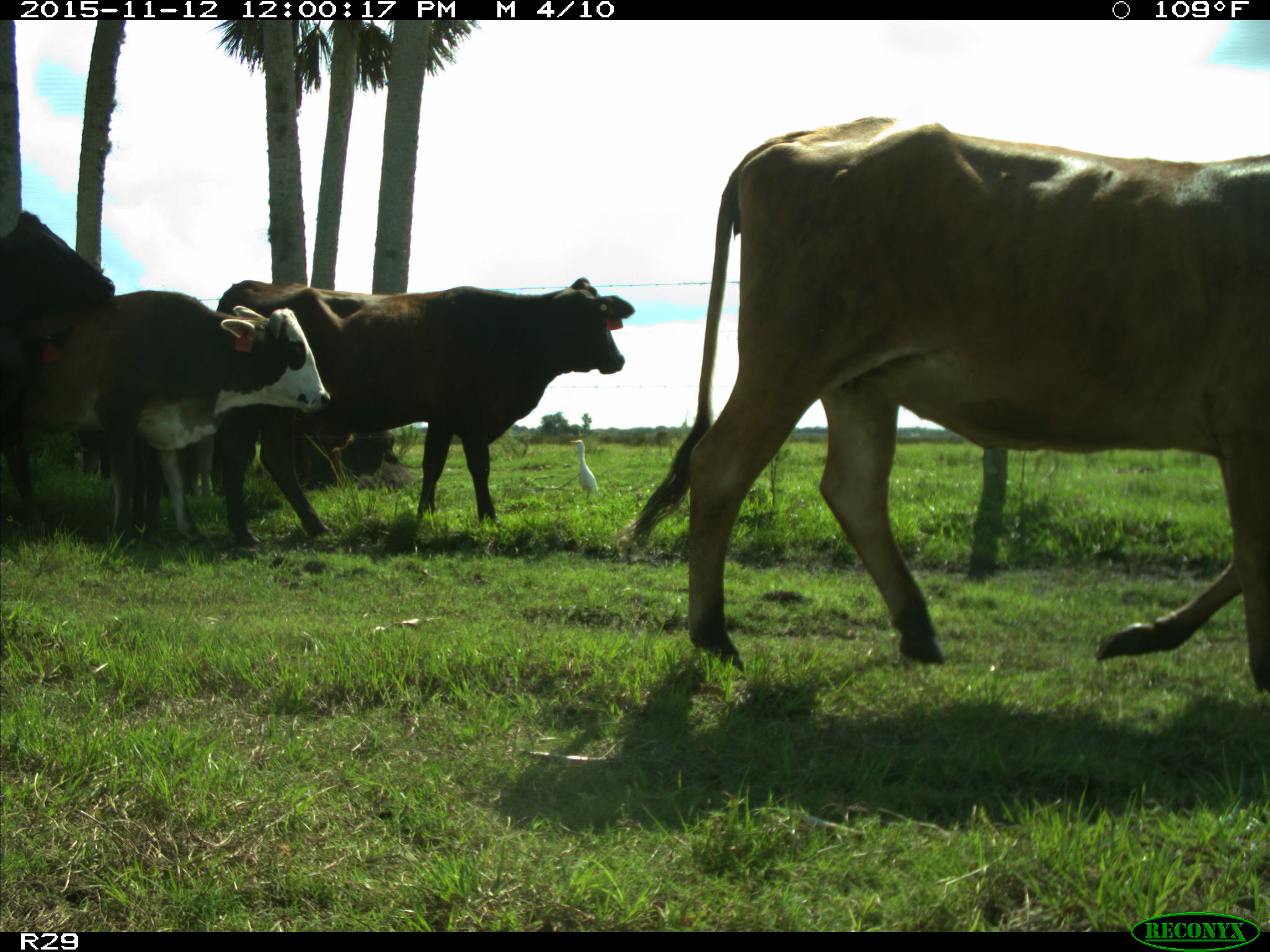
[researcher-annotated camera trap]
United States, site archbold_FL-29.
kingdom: Animalia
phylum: Chordata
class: Mammalia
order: Artiodactyla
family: Bovidae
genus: Bos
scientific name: Bos taurus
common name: domestic cow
Bos taurus (domestic cow).